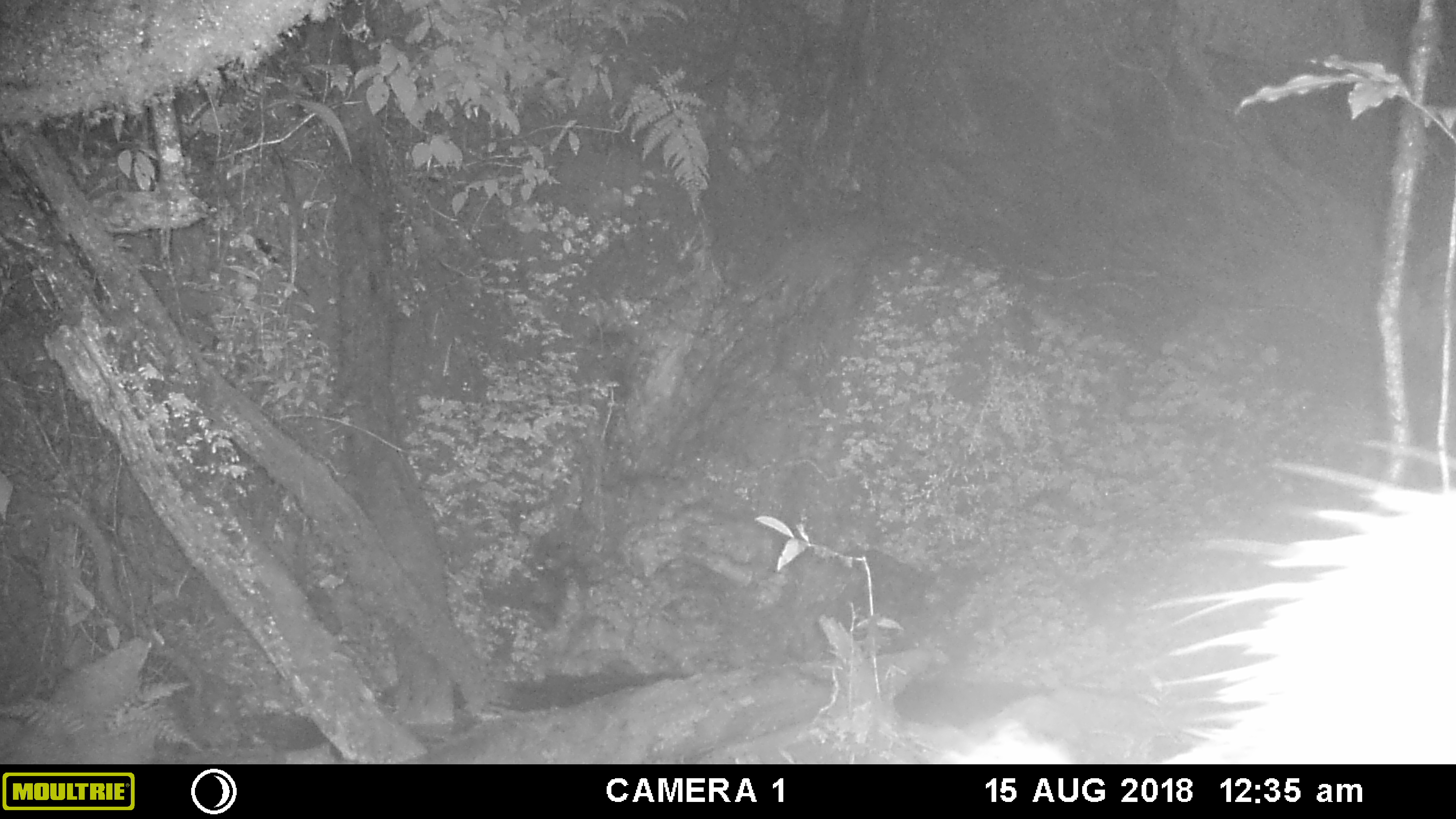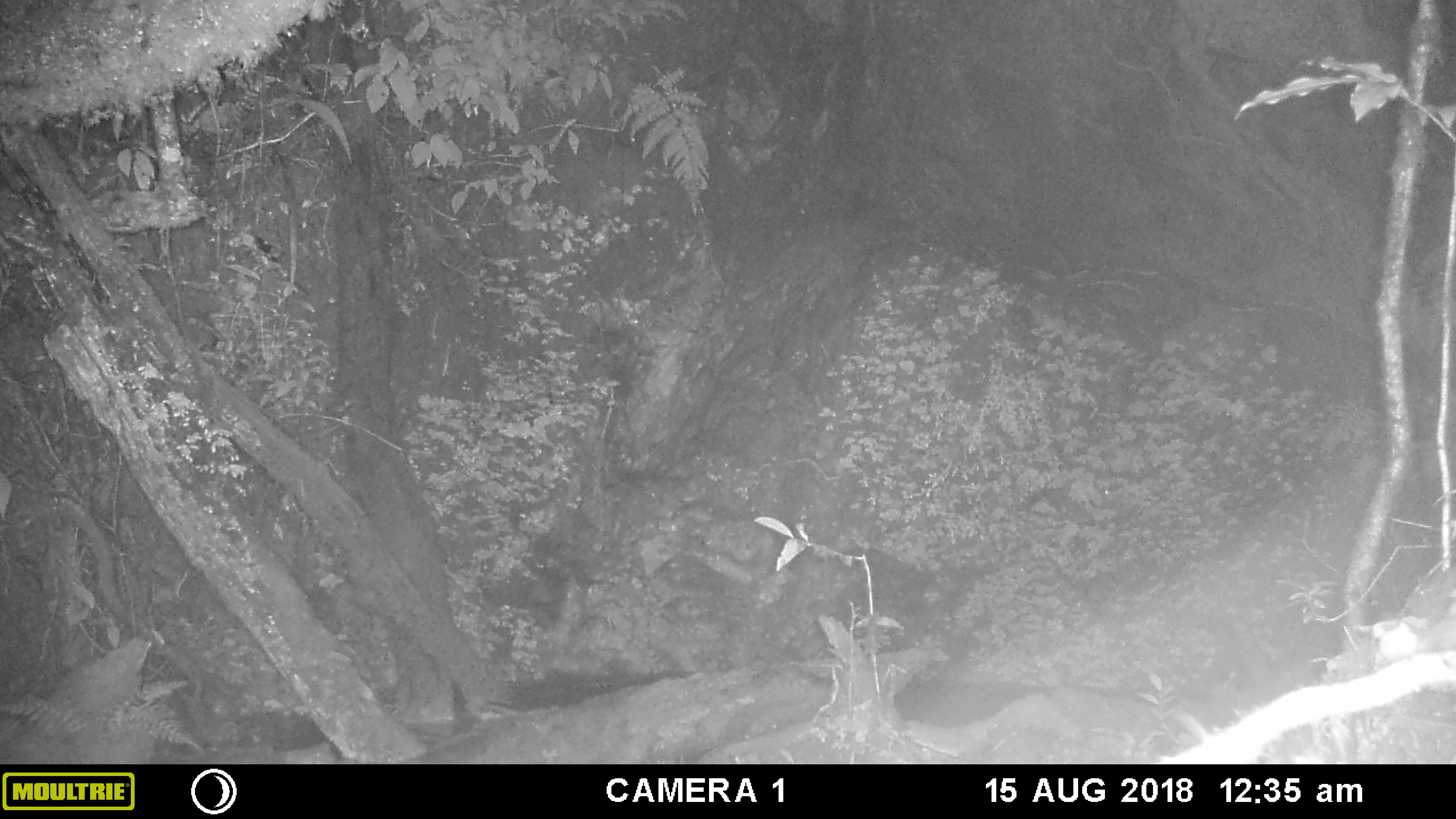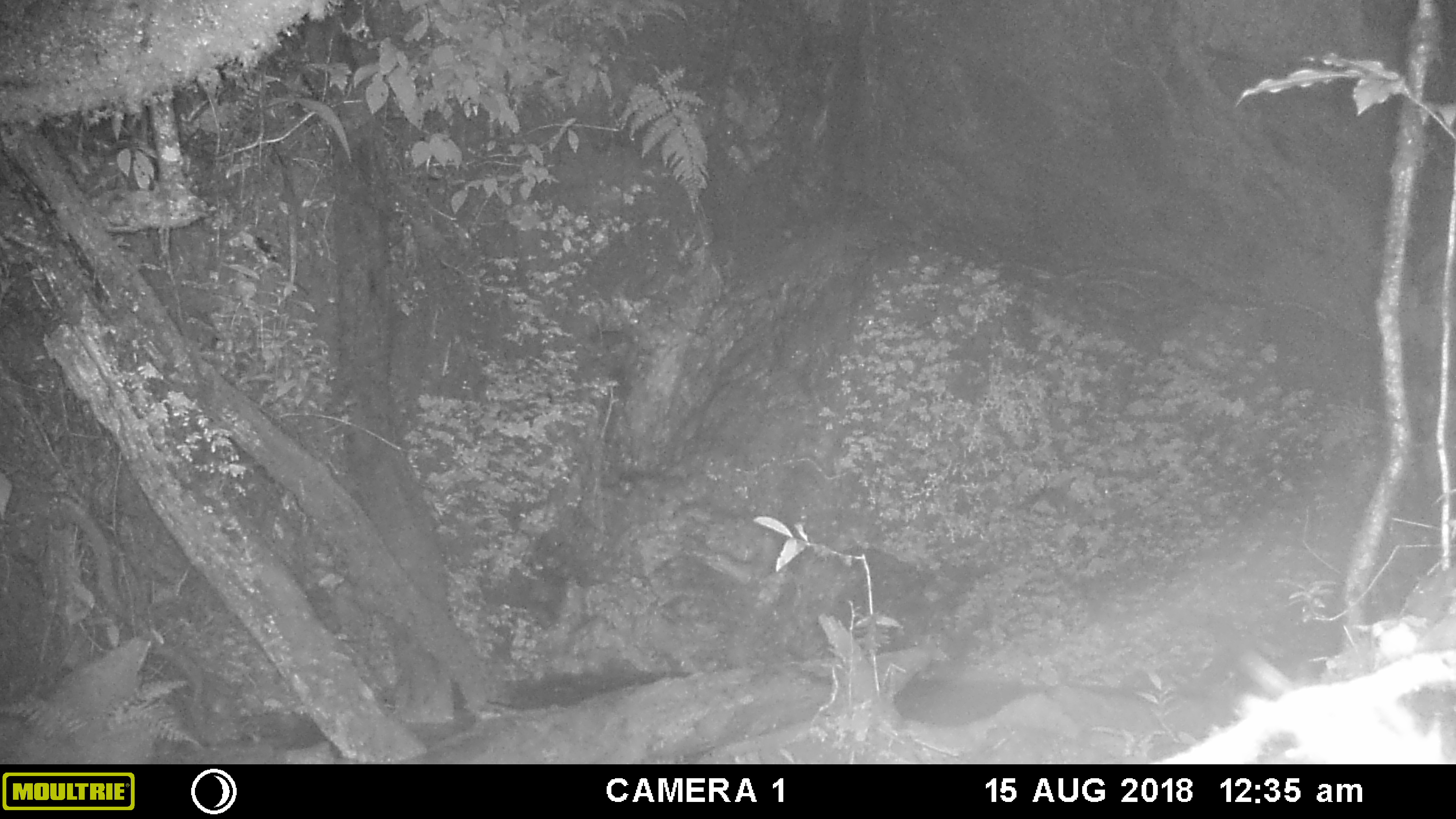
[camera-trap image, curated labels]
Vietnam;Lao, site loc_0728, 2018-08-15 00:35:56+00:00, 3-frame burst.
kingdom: Animalia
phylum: Chordata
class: Mammalia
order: Rodentia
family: Hystricidae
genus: Hystrix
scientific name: Hystrix brachyura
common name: malayan porcupine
Malayan porcupine (Hystrix brachyura). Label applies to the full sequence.